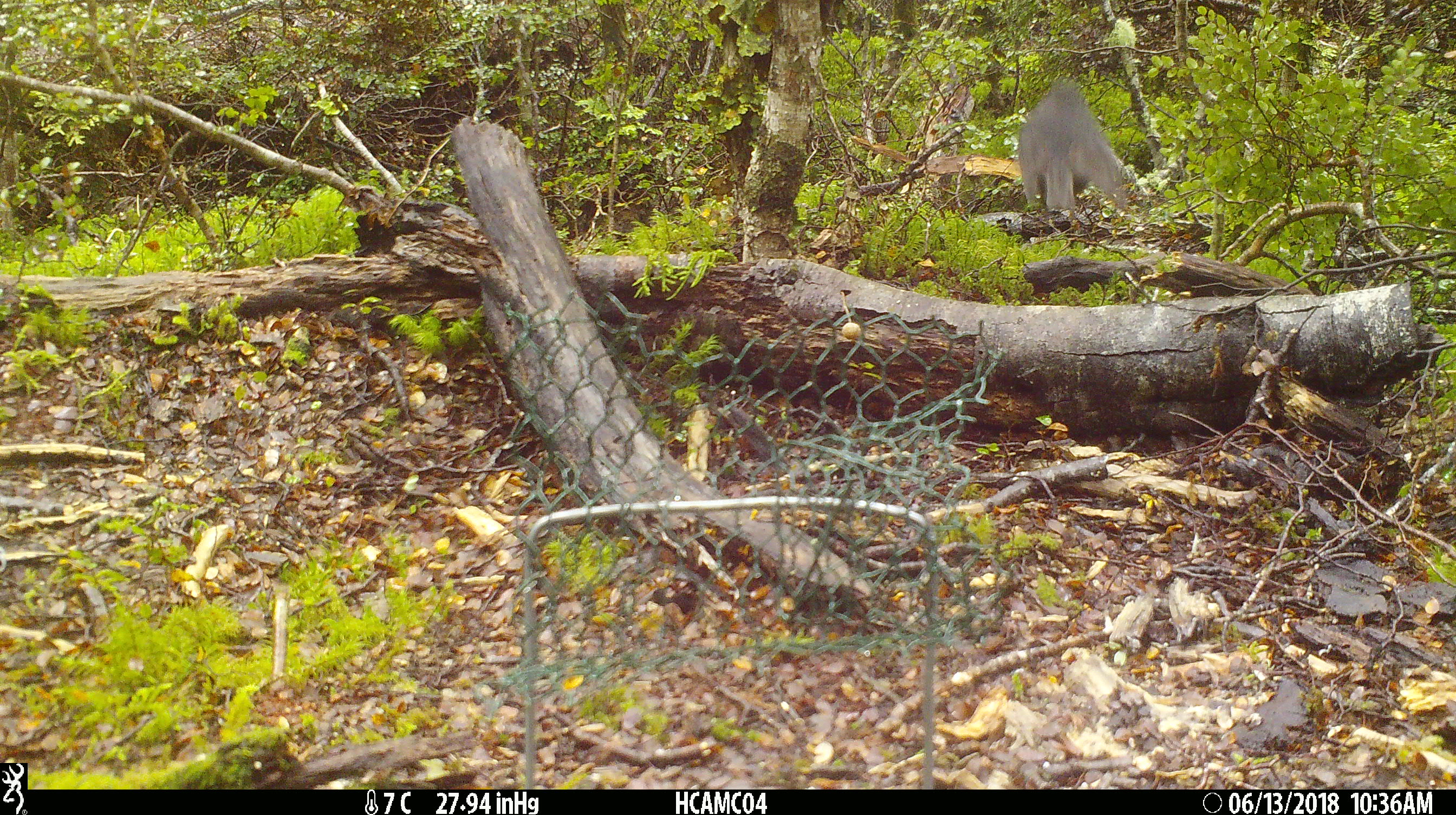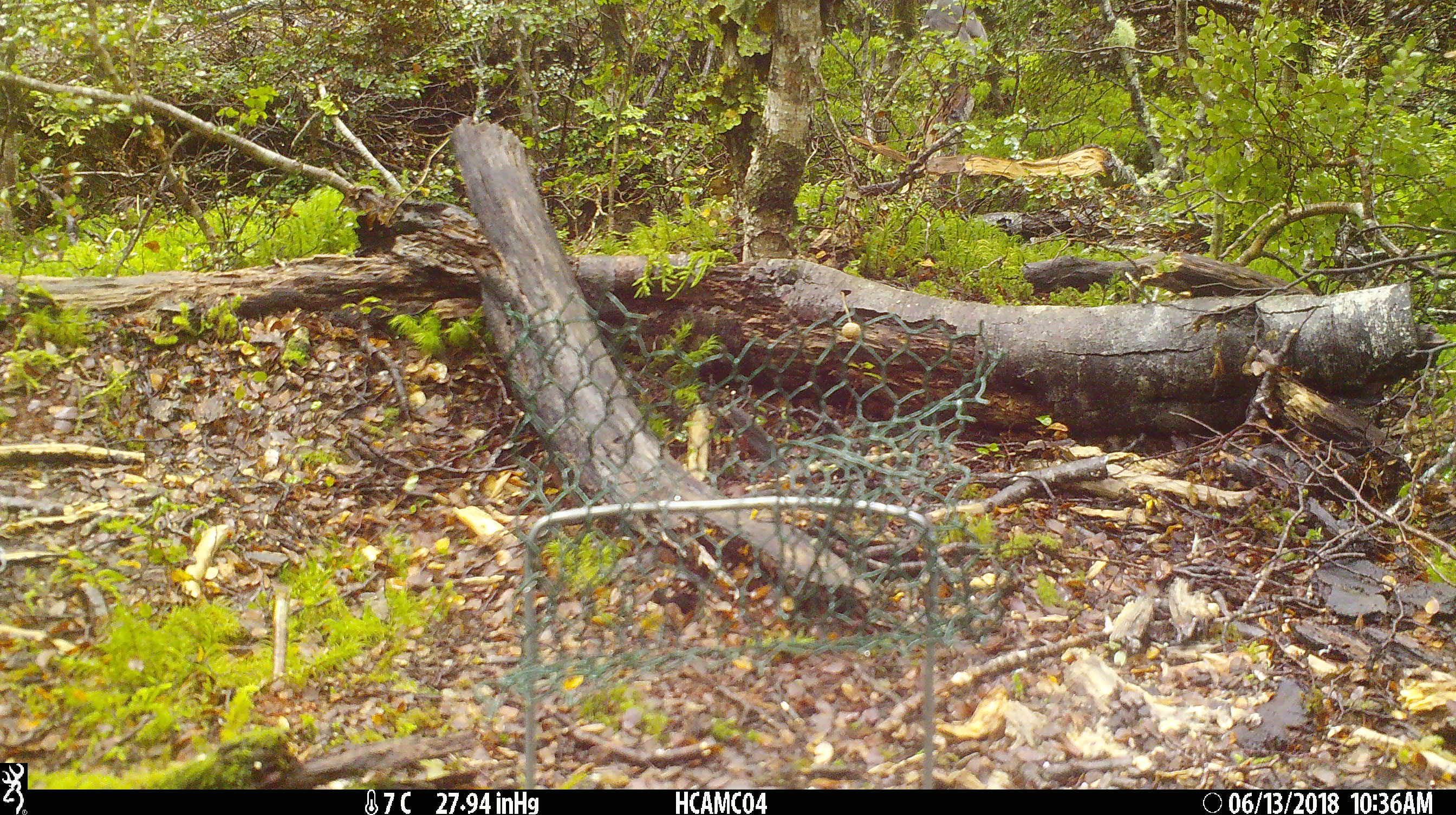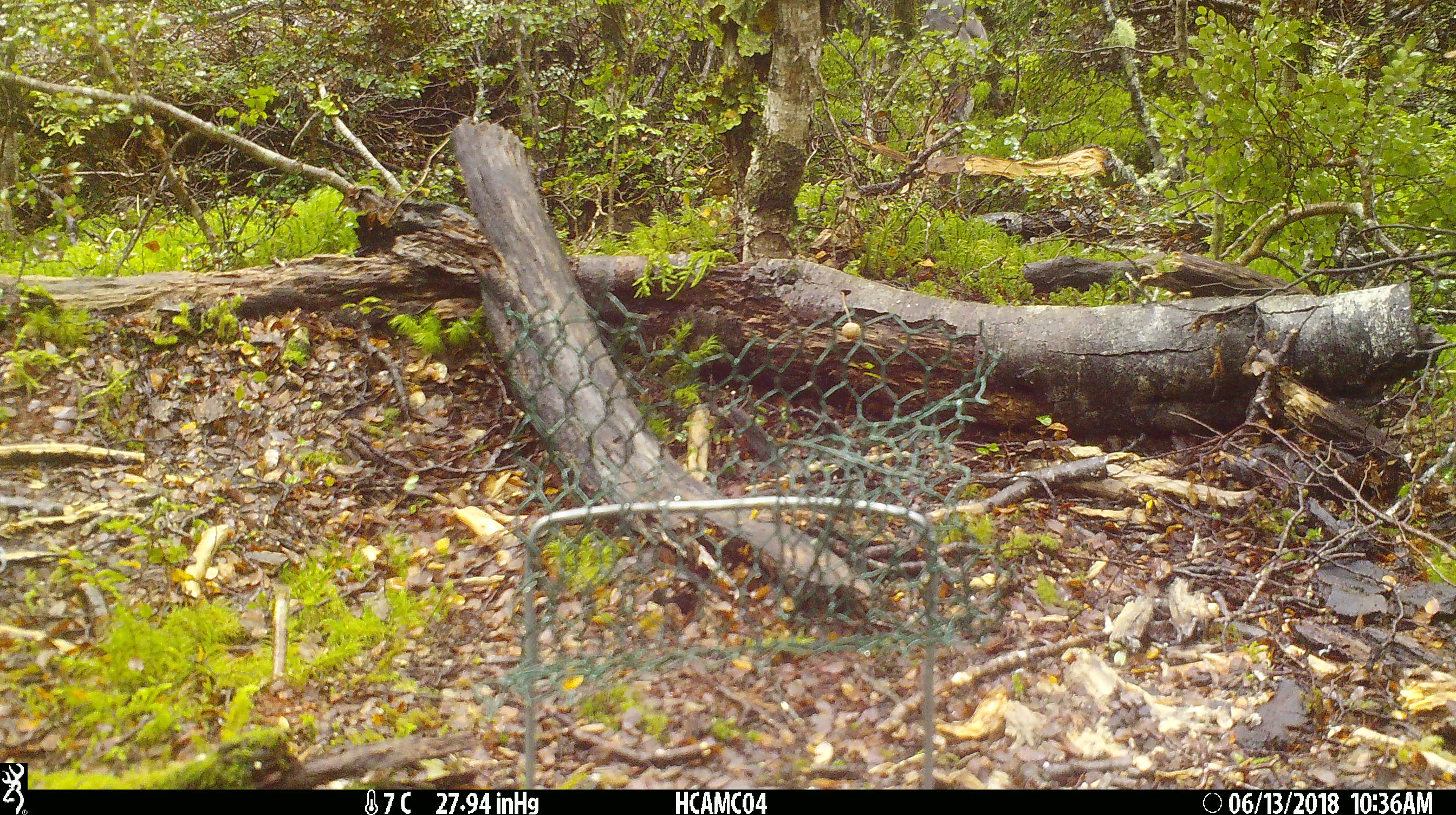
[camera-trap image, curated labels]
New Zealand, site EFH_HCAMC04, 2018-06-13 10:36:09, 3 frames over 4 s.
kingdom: Animalia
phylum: Chordata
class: Aves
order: Passeriformes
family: Petroicidae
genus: Petroica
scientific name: Petroica australis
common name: new zealand robin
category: robin